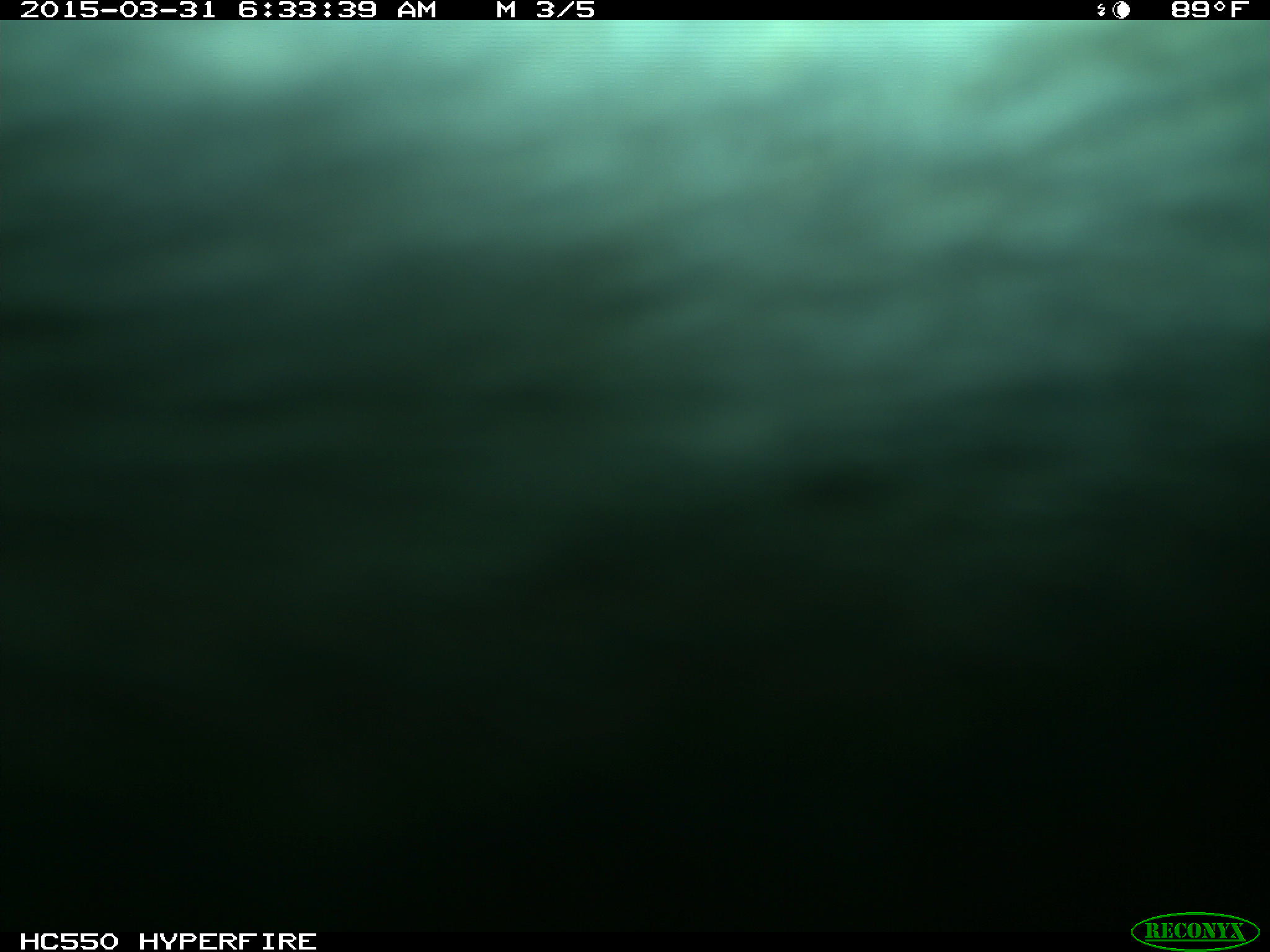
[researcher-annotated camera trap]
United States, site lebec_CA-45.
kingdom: Animalia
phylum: Chordata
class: Mammalia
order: Artiodactyla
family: Bovidae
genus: Bos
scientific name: Bos taurus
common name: domestic cow